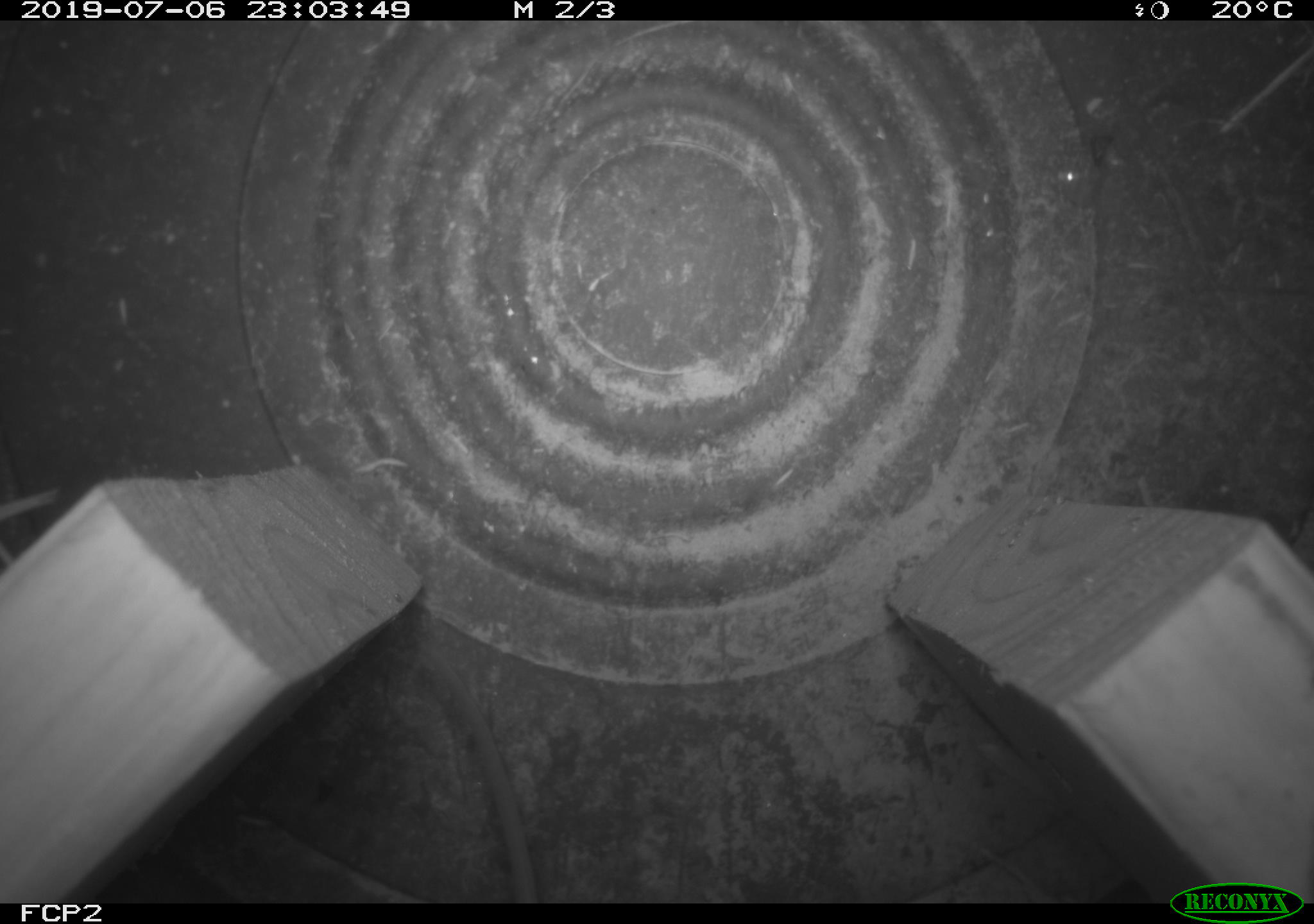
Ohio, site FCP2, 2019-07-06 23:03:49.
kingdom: Animalia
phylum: Chordata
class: Mammalia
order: Rodentia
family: Cricetidae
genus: Peromyscus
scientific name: Peromyscus leucopus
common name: white-footed mouse